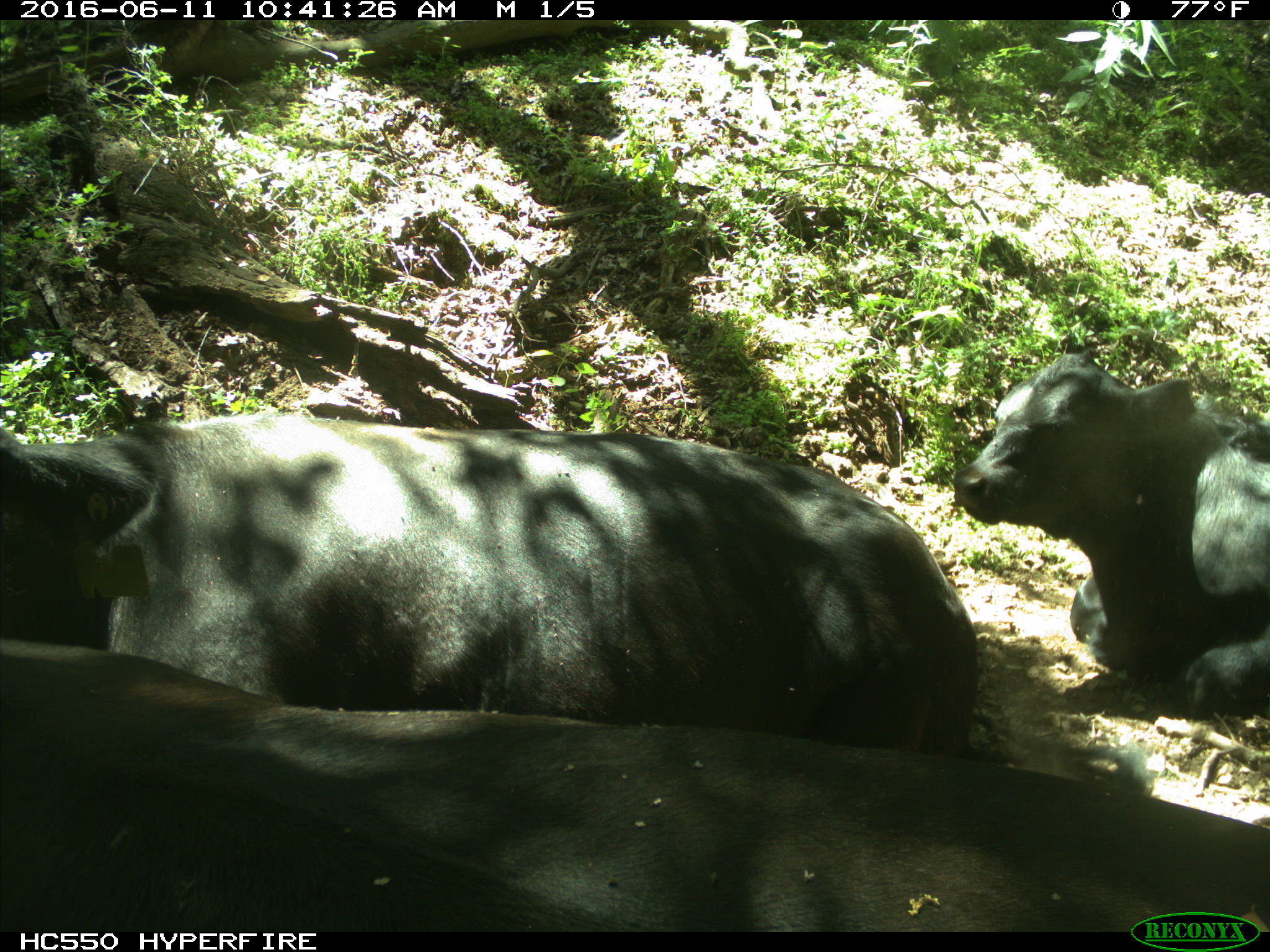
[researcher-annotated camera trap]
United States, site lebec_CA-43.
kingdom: Animalia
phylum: Chordata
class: Mammalia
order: Artiodactyla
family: Bovidae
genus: Bos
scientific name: Bos taurus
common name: domestic cow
Bos taurus (domestic cow).